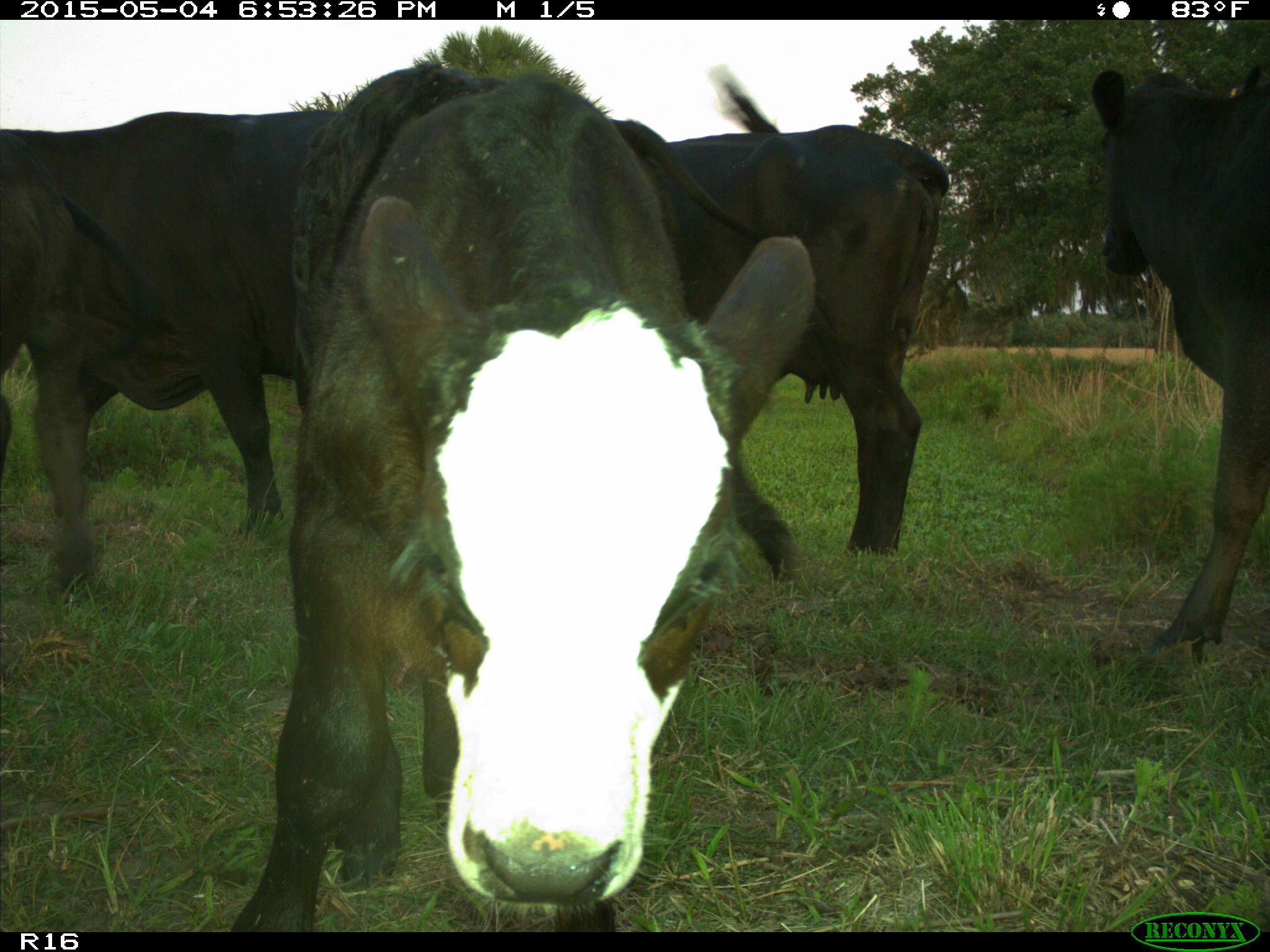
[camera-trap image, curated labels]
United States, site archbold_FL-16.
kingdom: Animalia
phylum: Chordata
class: Mammalia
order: Artiodactyla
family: Bovidae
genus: Bos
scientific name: Bos taurus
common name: domestic cow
Bos taurus (domestic cow).